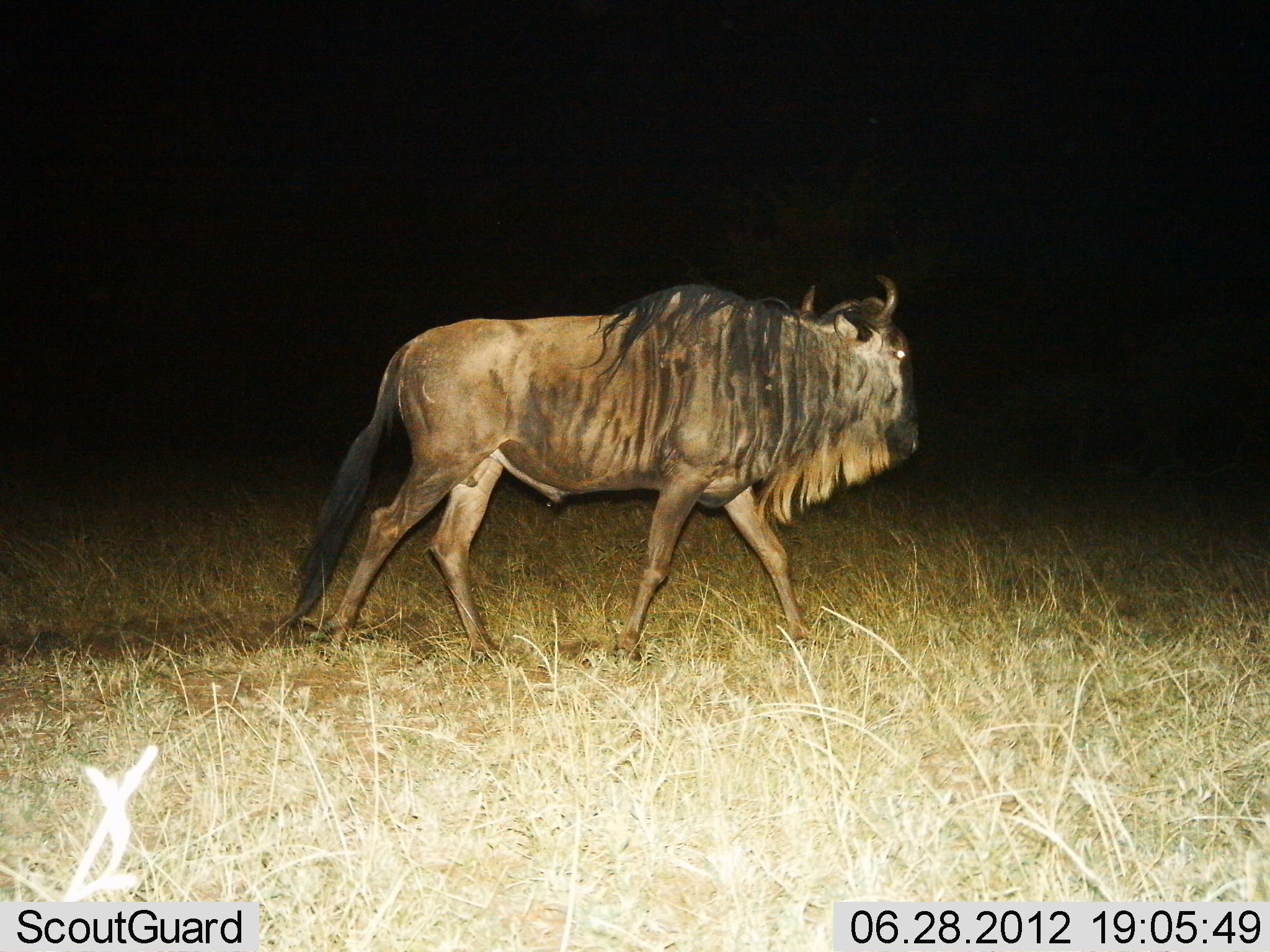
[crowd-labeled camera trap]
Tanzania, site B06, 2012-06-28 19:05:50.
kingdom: Animalia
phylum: Chordata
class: Mammalia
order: Artiodactyla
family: Bovidae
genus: Connochaetes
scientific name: Connochaetes taurinus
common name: blue wildebeest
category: wildebeest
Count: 1.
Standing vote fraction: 20%.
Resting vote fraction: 0%.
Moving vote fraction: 80%.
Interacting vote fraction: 0%.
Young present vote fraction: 0%.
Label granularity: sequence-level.